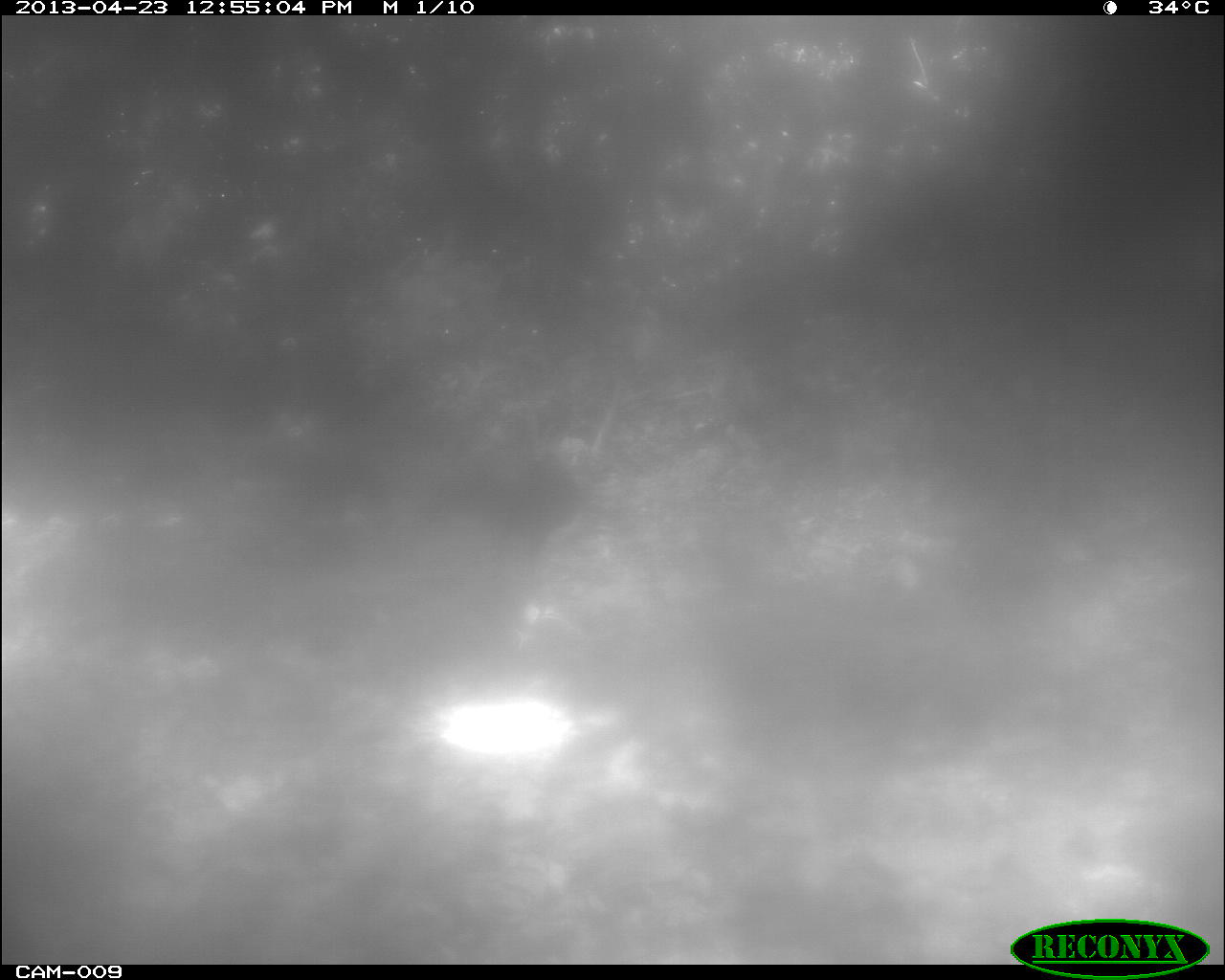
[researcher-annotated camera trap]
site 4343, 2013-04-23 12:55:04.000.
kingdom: Animalia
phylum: Chordata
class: Aves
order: Galliformes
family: Phasianidae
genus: Meleagris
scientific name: Meleagris ocellata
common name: ocellated turkey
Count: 2.